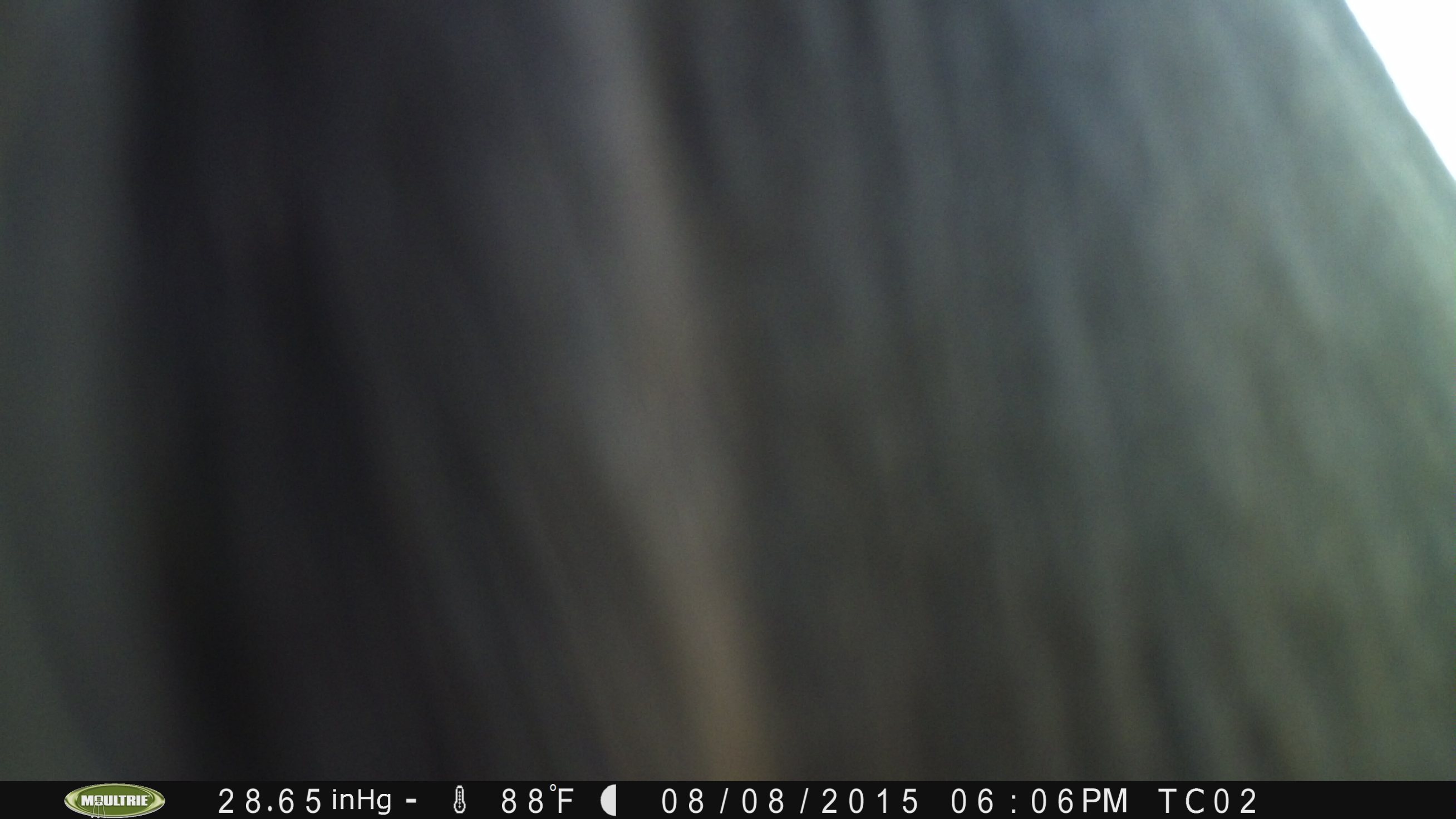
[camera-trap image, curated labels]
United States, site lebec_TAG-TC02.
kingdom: Animalia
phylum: Chordata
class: Mammalia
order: Artiodactyla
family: Bovidae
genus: Bos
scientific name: Bos taurus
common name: domestic cow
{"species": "Bos taurus (domestic cow)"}